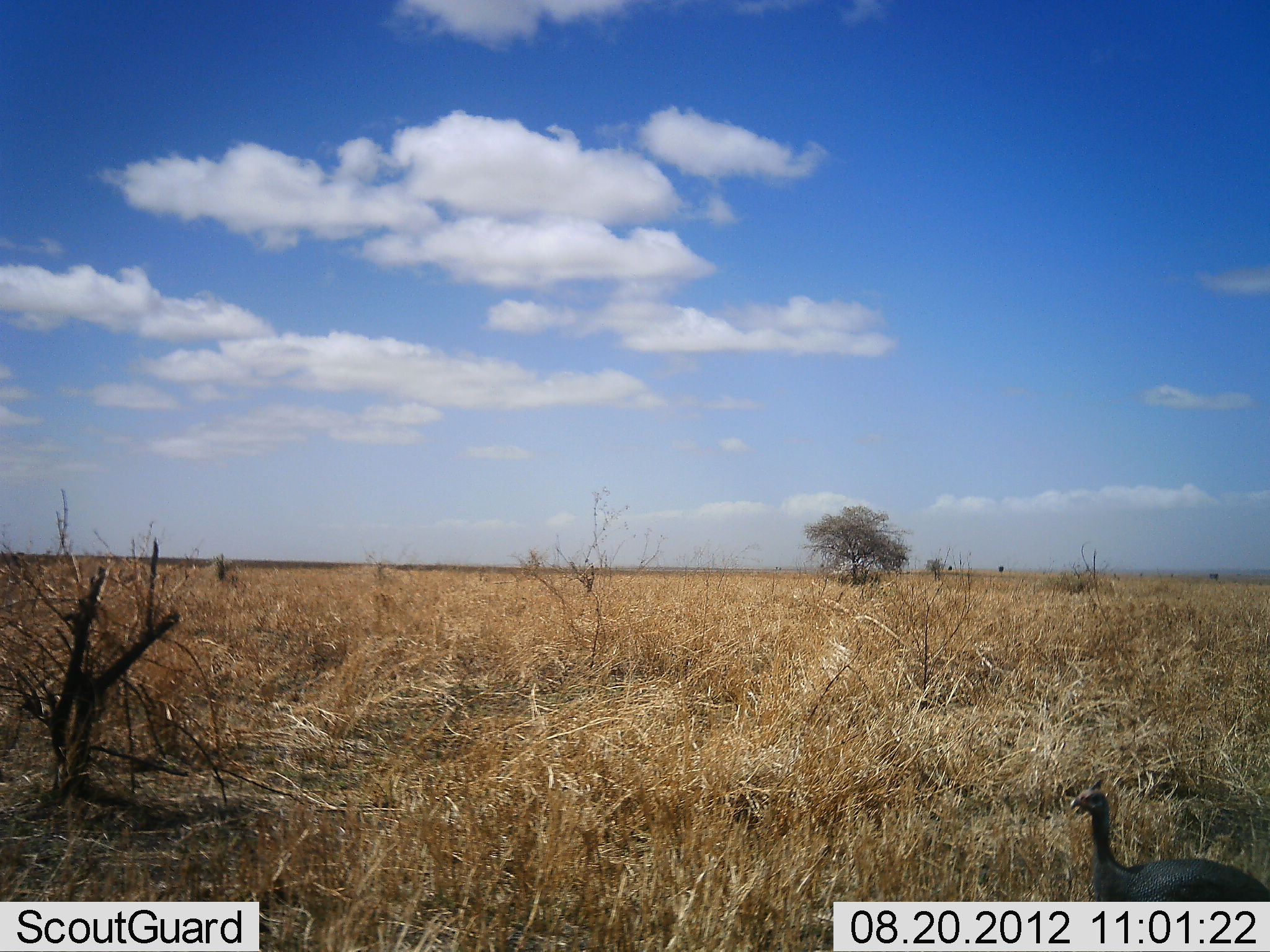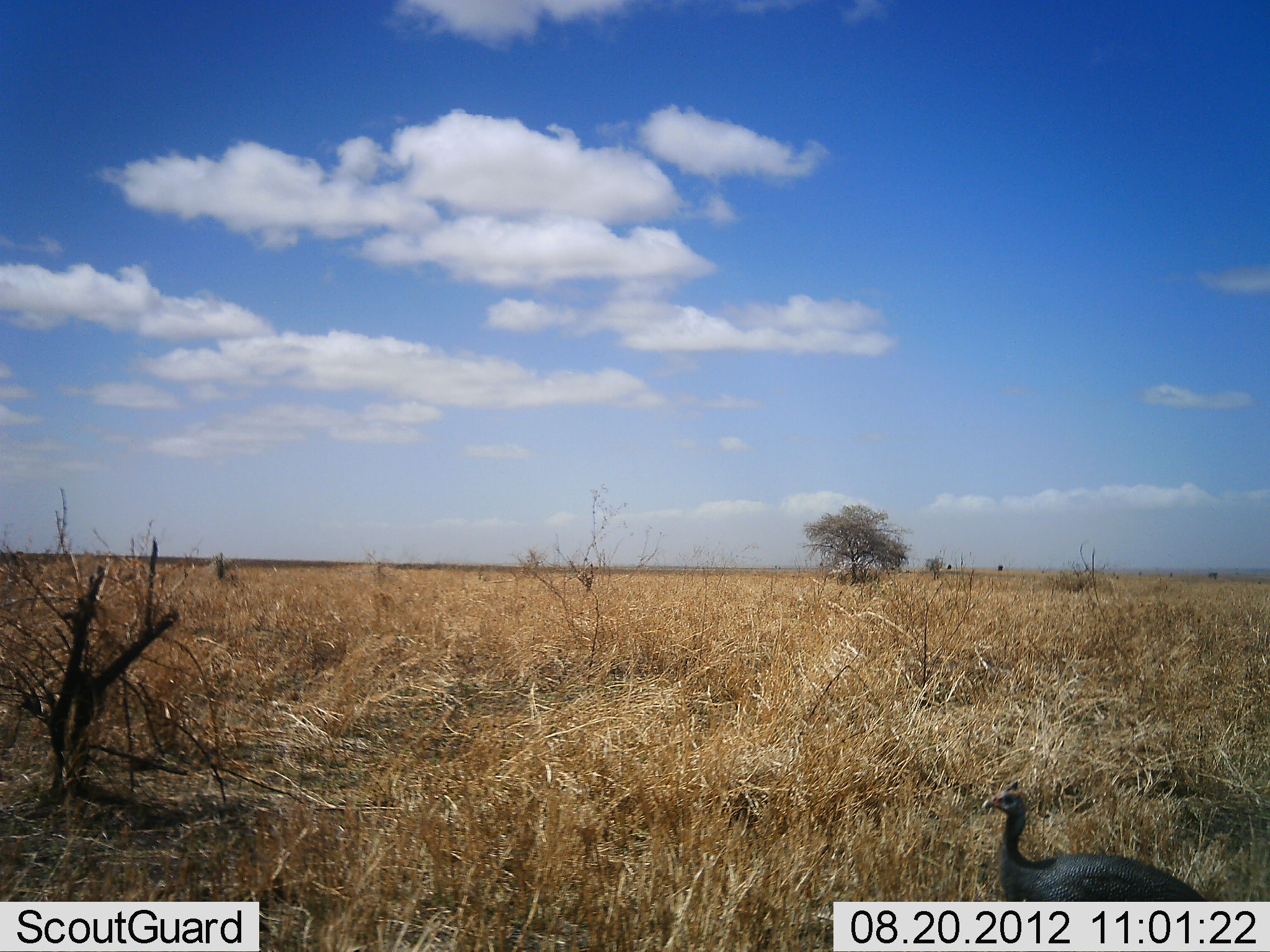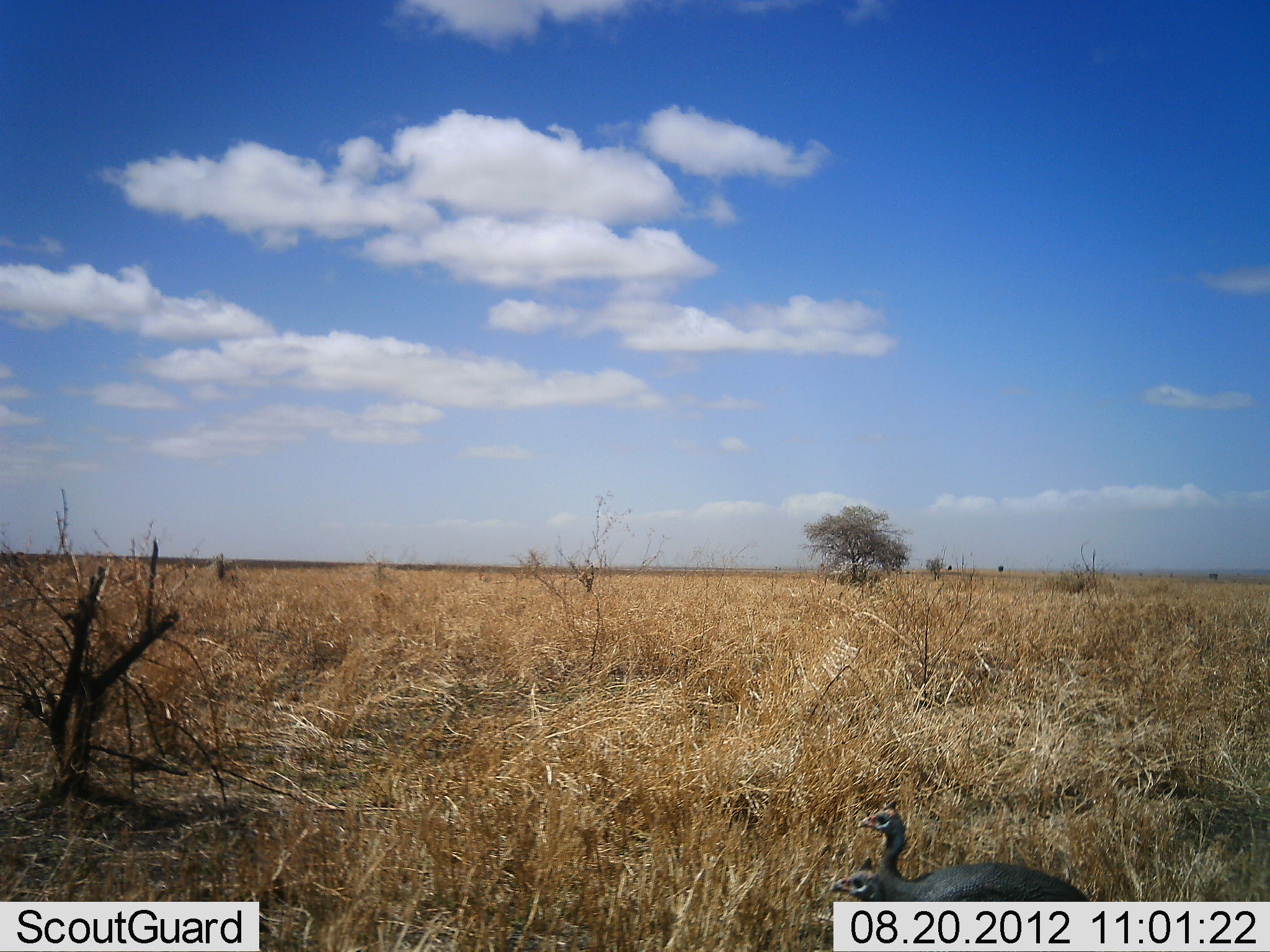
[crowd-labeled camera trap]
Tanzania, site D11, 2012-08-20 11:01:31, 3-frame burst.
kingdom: Animalia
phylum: Chordata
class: Aves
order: Galliformes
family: Numididae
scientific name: Numididae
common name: guinea fowl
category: guineafowl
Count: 1.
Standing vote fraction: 10%.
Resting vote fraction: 0%.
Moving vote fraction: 90%.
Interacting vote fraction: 0%.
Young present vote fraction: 0%.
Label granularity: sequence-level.